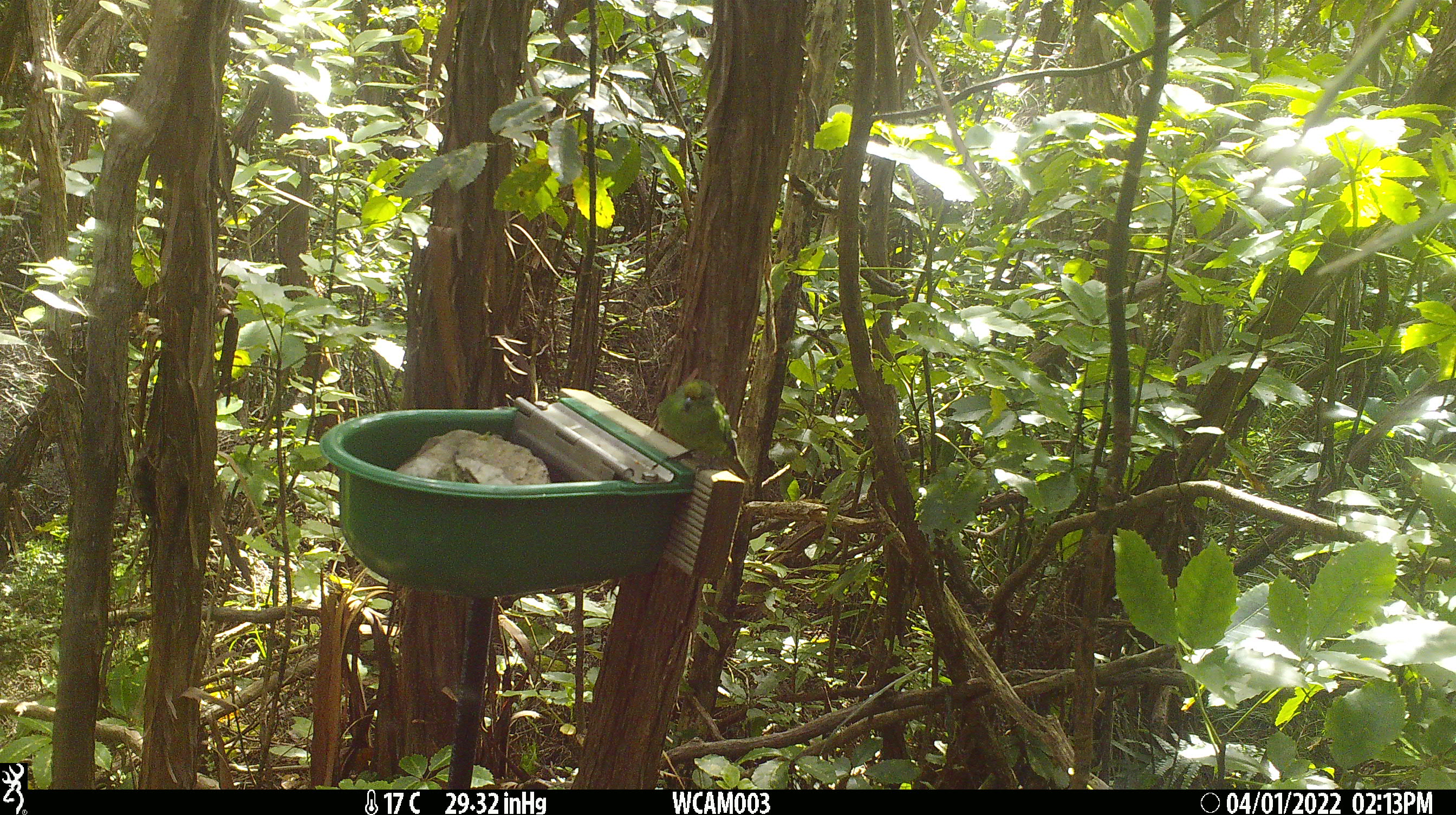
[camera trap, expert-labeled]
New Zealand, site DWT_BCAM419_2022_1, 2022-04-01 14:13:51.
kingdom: Animalia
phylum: Chordata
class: Aves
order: Psittaciformes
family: Psittaculidae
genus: Cyanoramphus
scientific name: Cyanoramphus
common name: parakeet